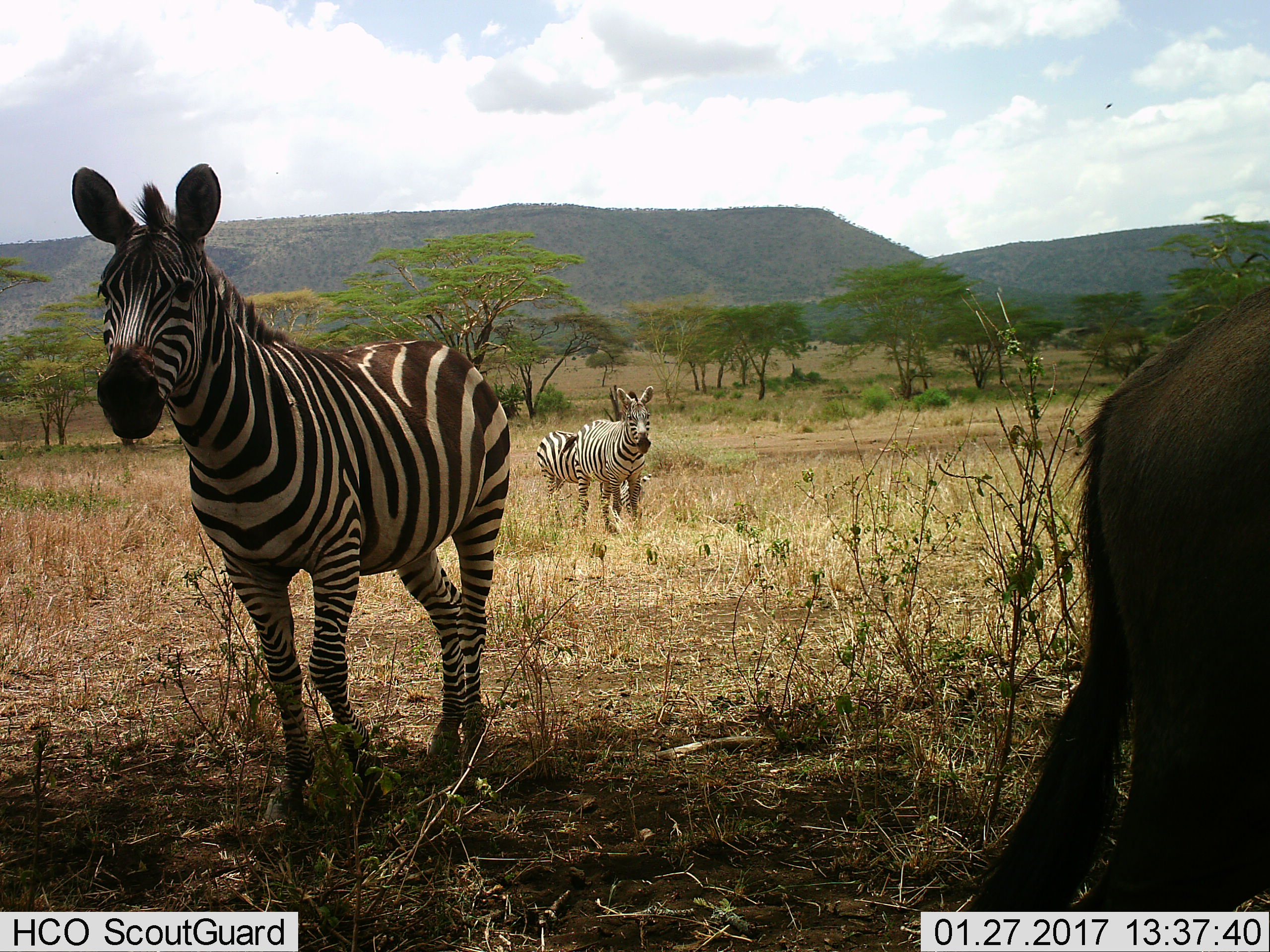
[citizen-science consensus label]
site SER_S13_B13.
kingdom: Animalia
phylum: Chordata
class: Mammalia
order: Artiodactyla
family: Bovidae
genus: Connochaetes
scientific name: Connochaetes taurinus taurinus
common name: blue wildebeest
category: wildebeestblue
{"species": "wildebeestblue (blue wildebeest) (Connochaetes taurinus taurinus)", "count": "1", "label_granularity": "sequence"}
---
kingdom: Animalia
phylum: Chordata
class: Mammalia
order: Perissodactyla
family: Equidae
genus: Equus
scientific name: Equus quagga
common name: plains zebra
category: zebraplains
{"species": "zebraplains (plains zebra) (Equus quagga)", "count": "3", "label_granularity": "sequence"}